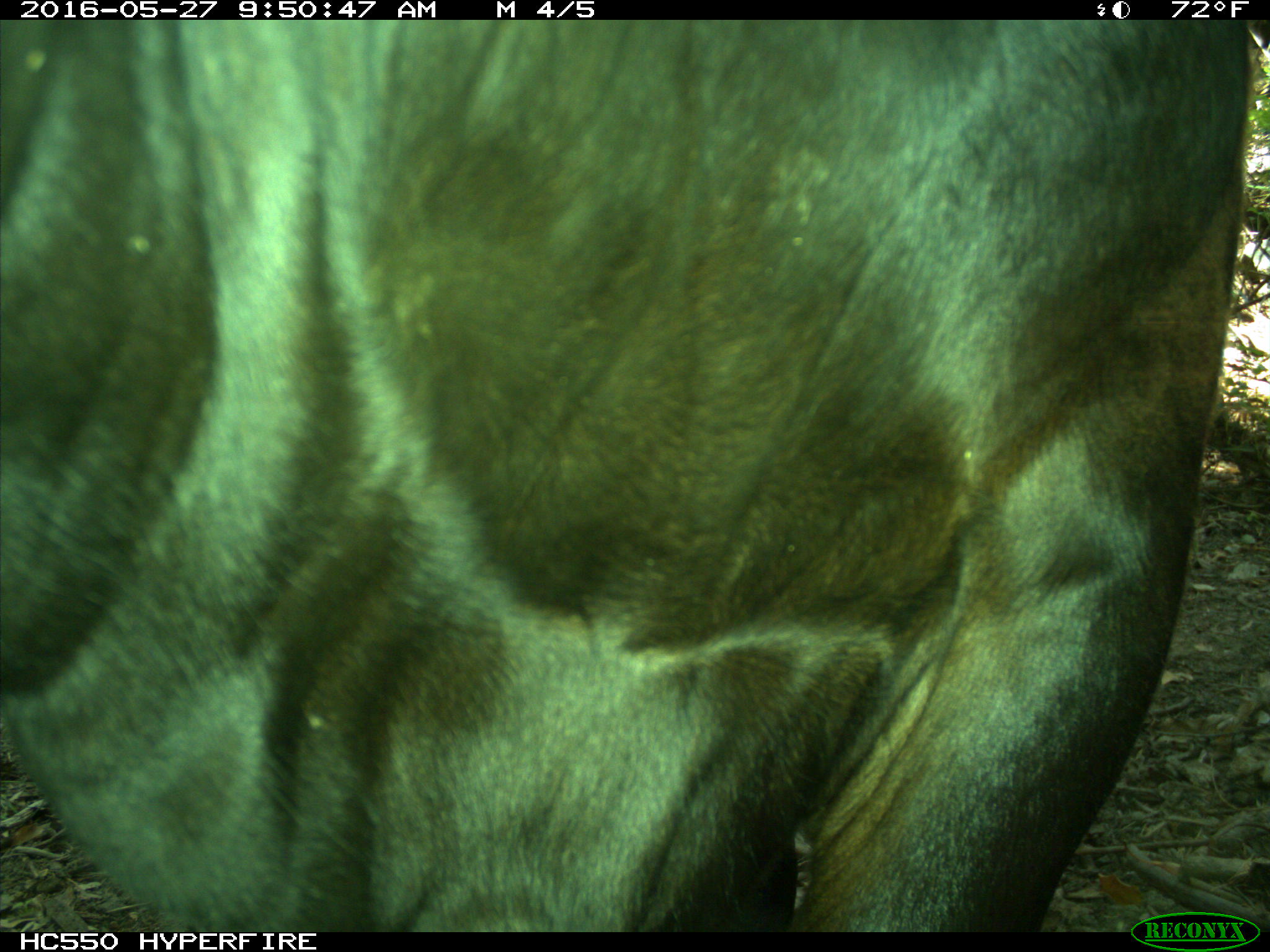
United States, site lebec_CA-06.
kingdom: Animalia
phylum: Chordata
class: Mammalia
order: Artiodactyla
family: Bovidae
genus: Bos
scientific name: Bos taurus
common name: domestic cow